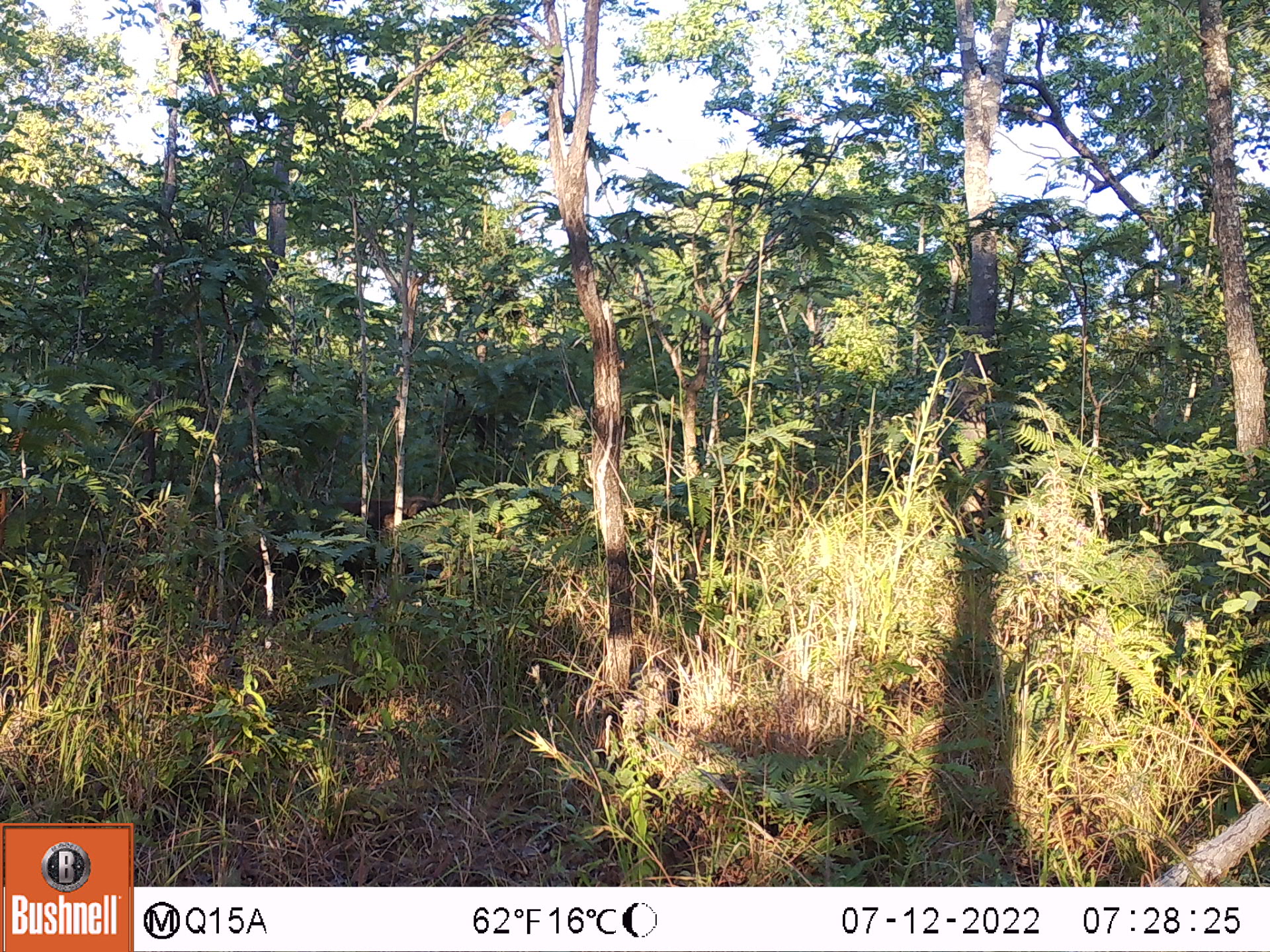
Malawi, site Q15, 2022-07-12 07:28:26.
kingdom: Animalia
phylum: Chordata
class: Mammalia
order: Artiodactyla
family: Suidae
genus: Potamochoerus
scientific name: Potamochoerus larvatus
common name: bushpig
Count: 1.